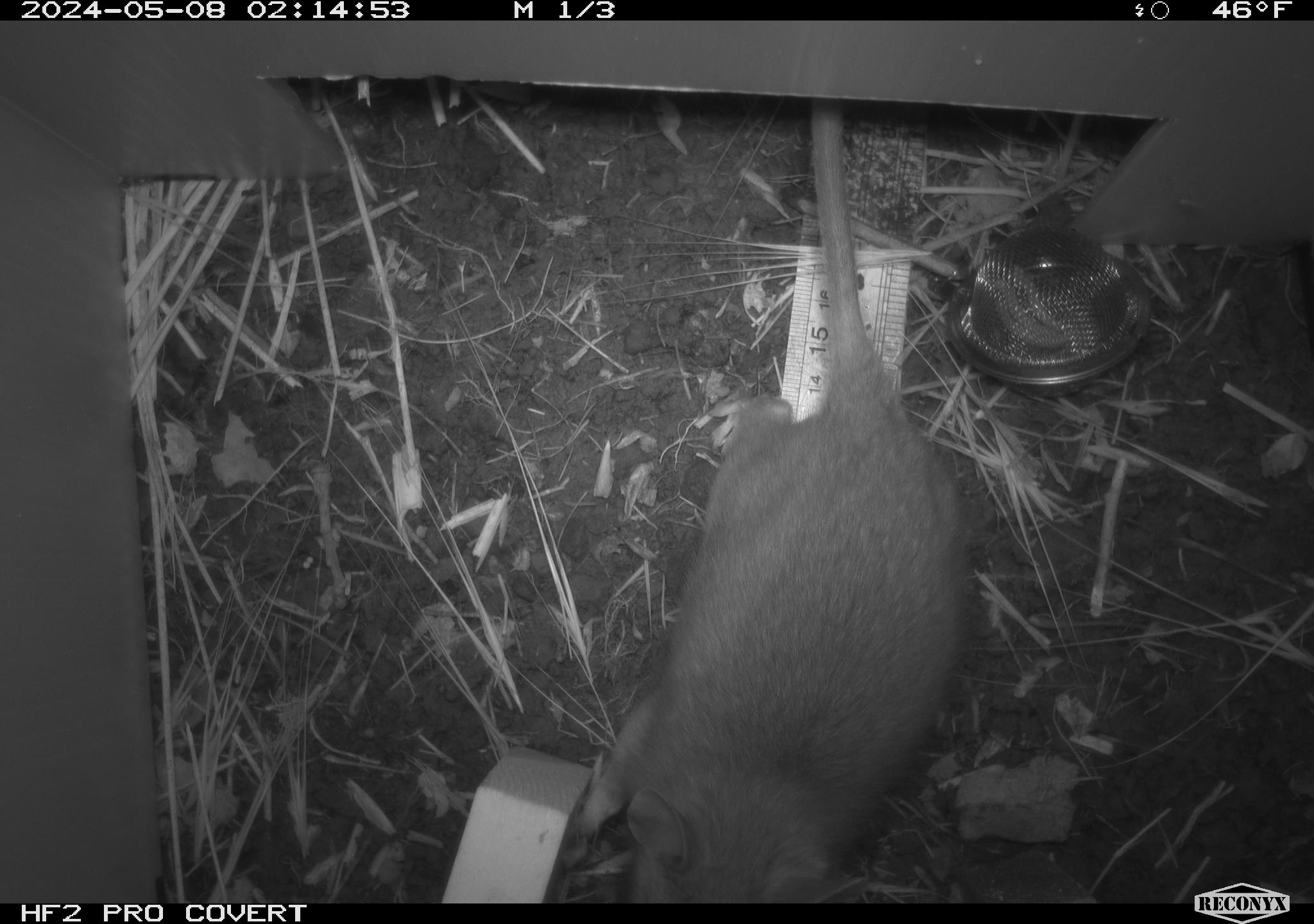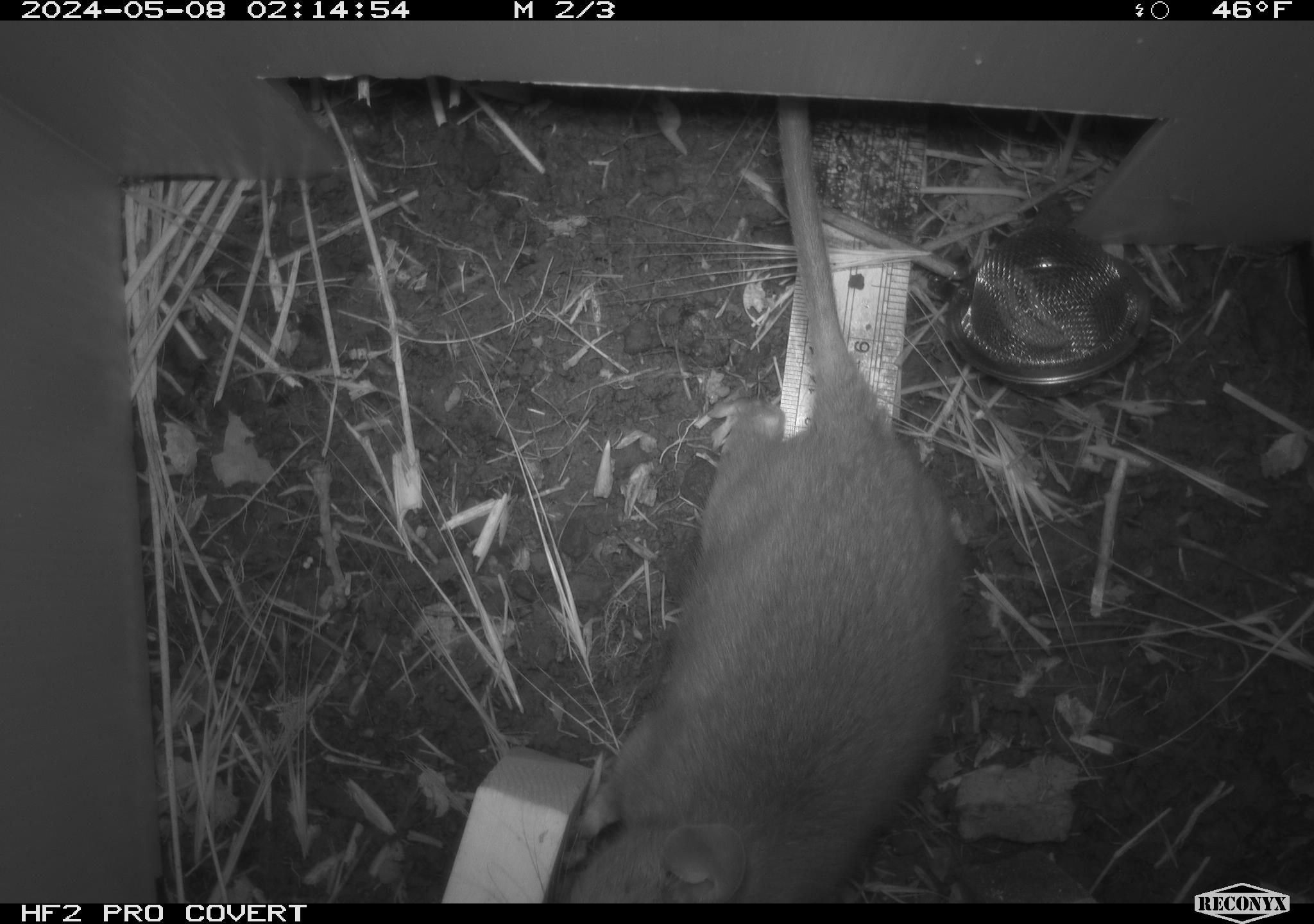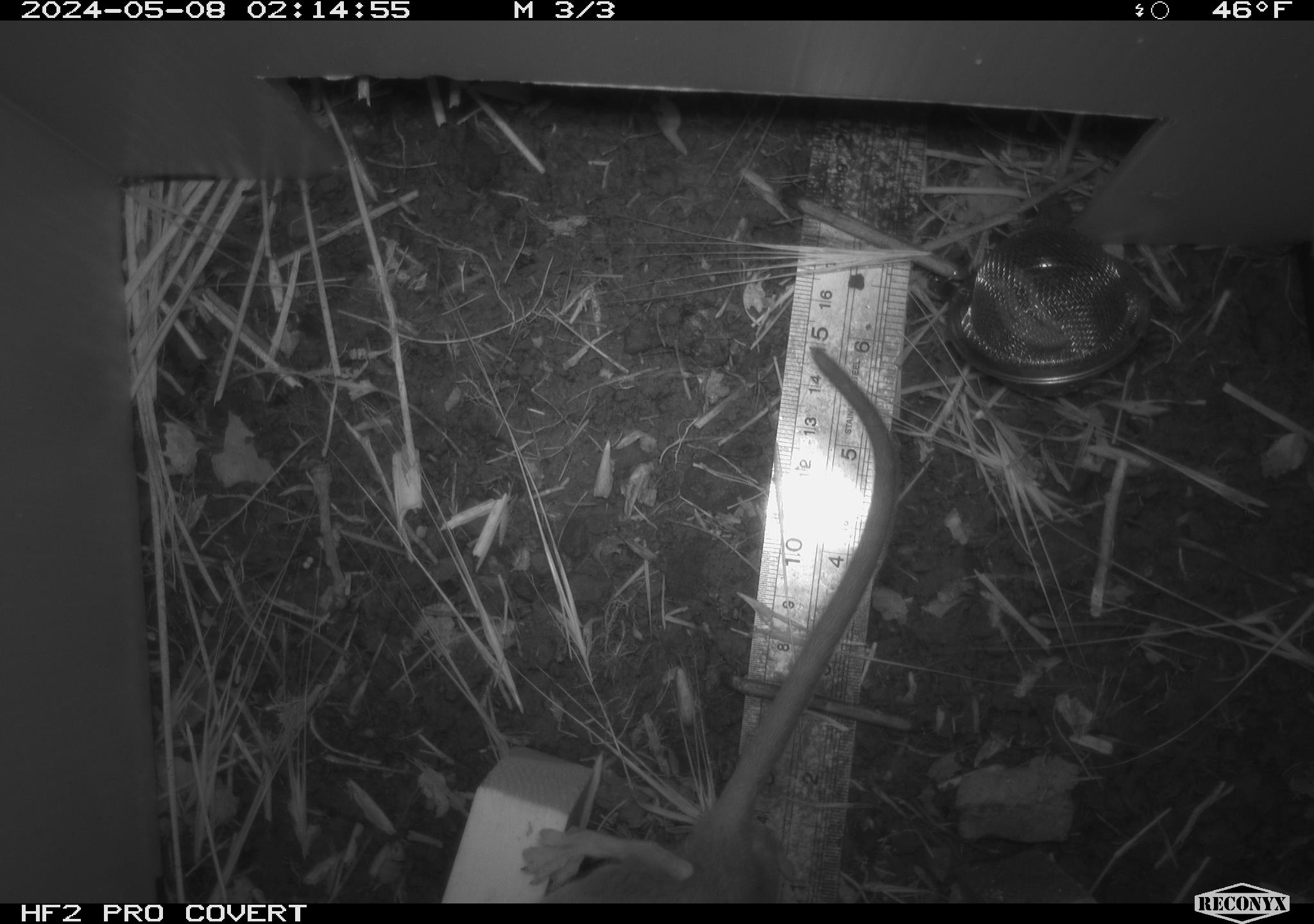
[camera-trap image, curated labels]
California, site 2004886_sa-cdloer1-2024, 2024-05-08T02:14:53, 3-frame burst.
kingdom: Animalia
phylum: Chordata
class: Mammalia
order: Rodentia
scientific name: Rodentia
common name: woodrat or rat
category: woodrat or rat species